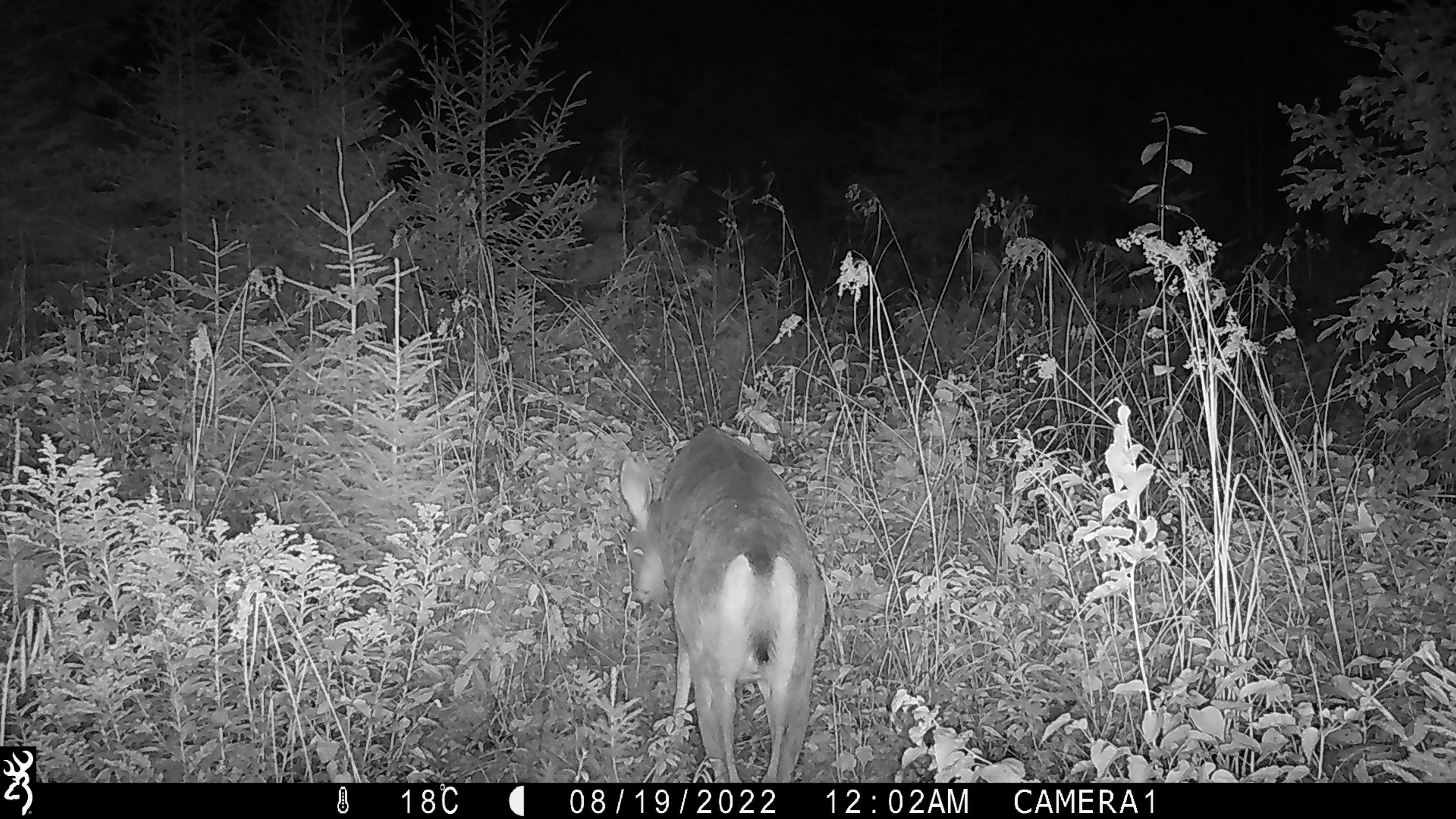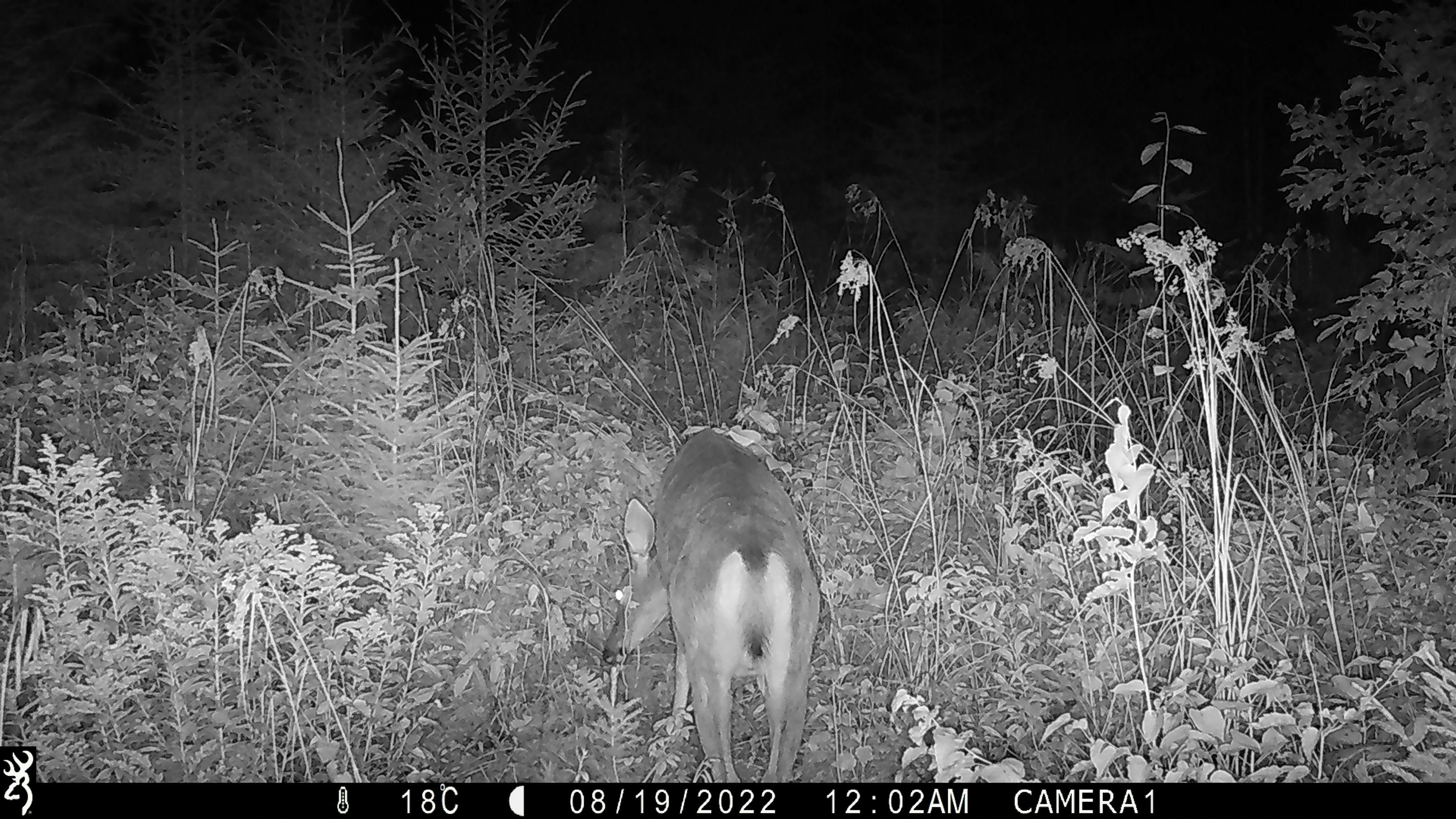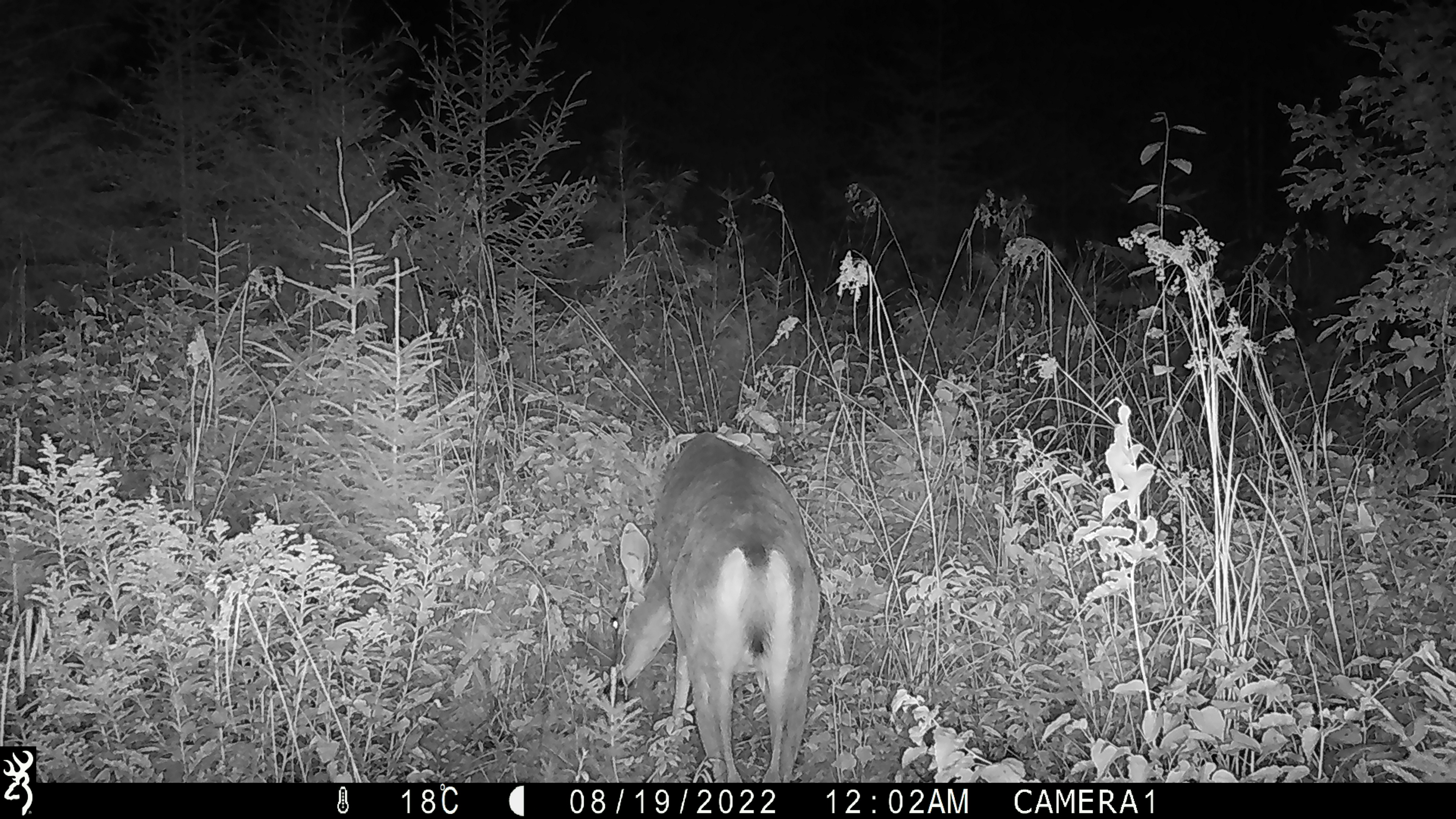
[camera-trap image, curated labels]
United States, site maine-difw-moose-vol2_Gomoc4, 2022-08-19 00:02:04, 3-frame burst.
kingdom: Animalia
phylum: Chordata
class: Mammalia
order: Artiodactyla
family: Cervidae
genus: Odocoileus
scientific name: Odocoileus virginianus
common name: white-tailed deer